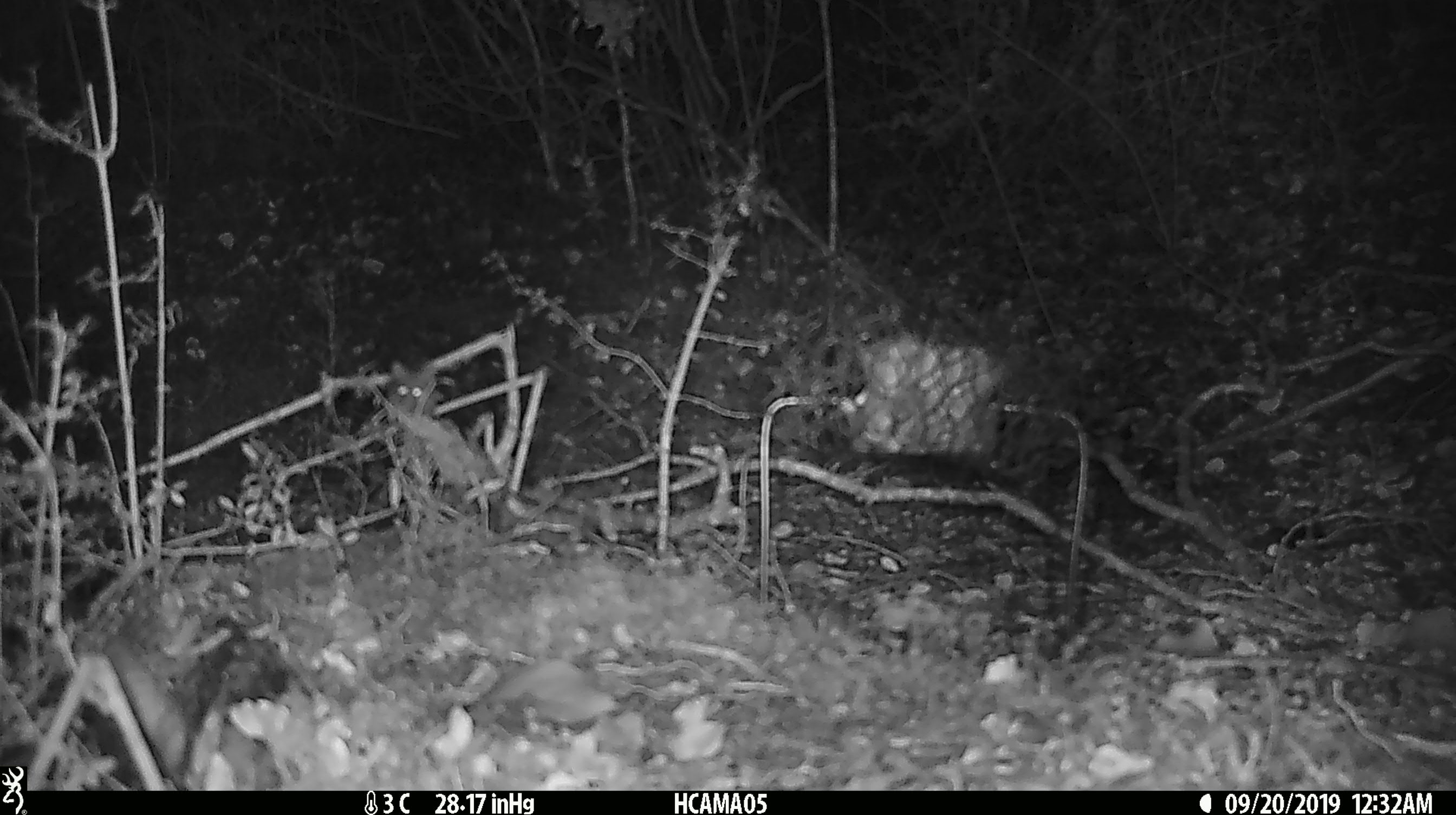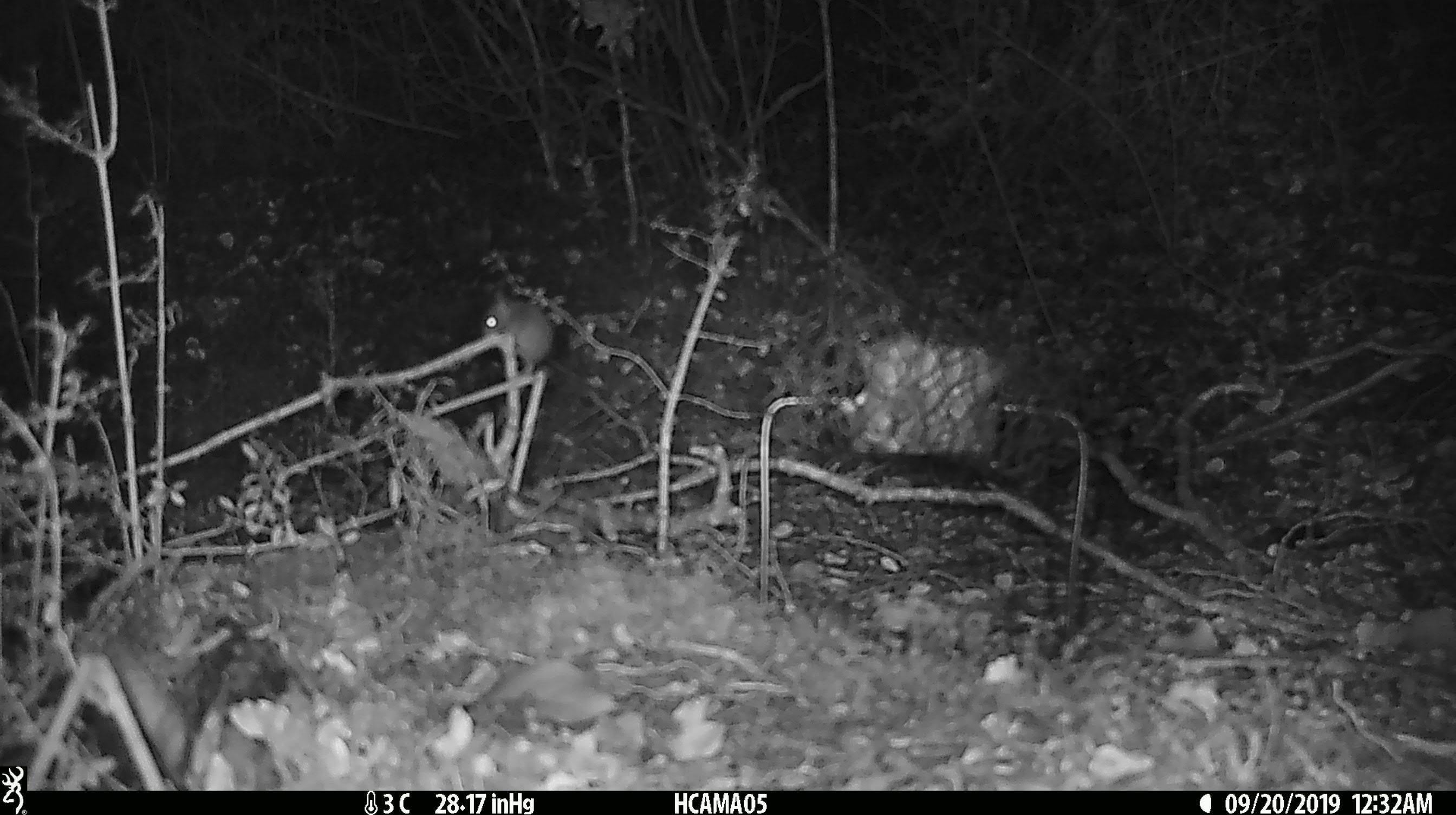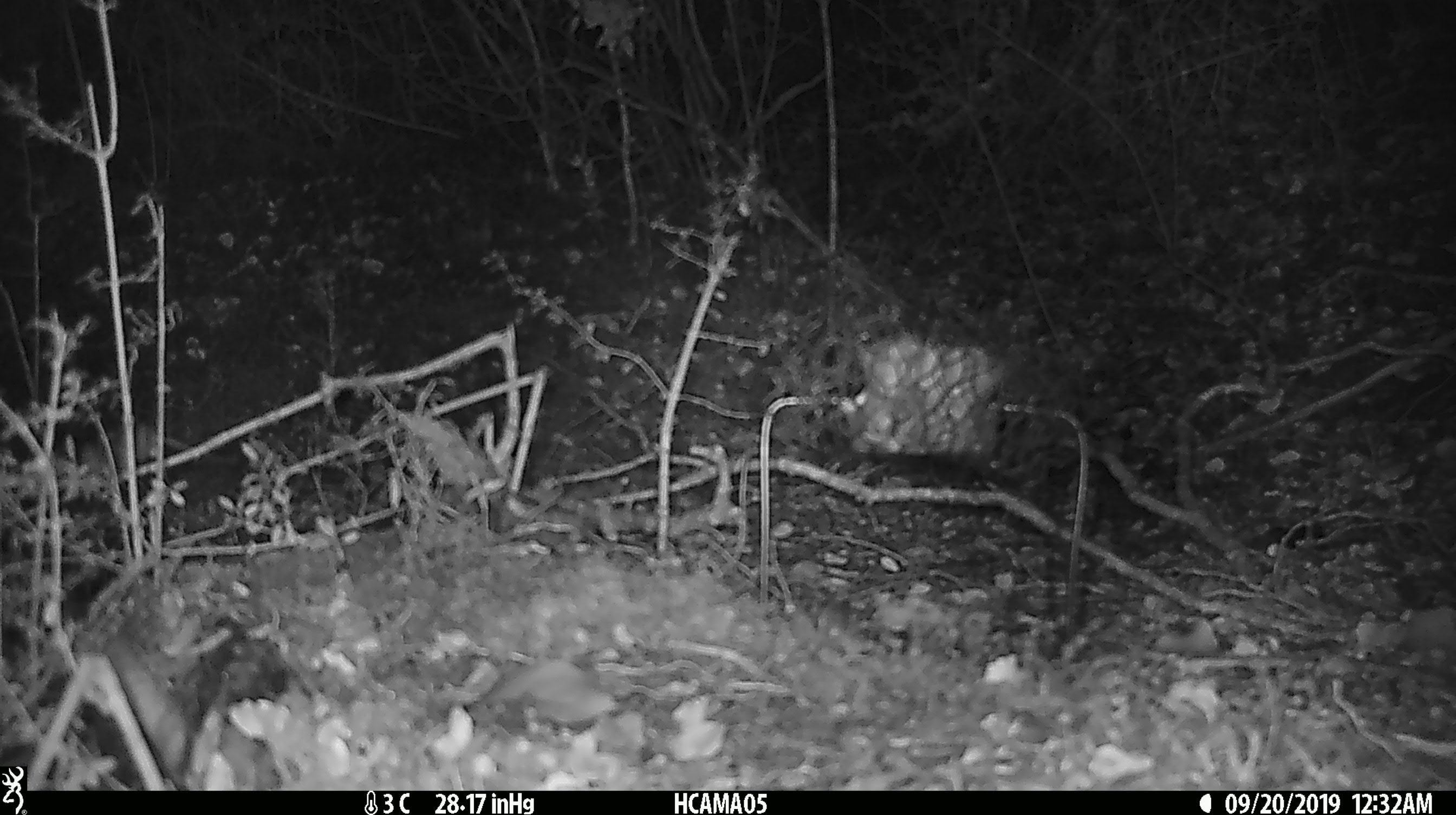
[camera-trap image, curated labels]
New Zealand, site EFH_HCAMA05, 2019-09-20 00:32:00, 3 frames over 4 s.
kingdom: Animalia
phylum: Chordata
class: Mammalia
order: Rodentia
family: Muridae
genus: Mus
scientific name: Mus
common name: mouse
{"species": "mouse (Mus)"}